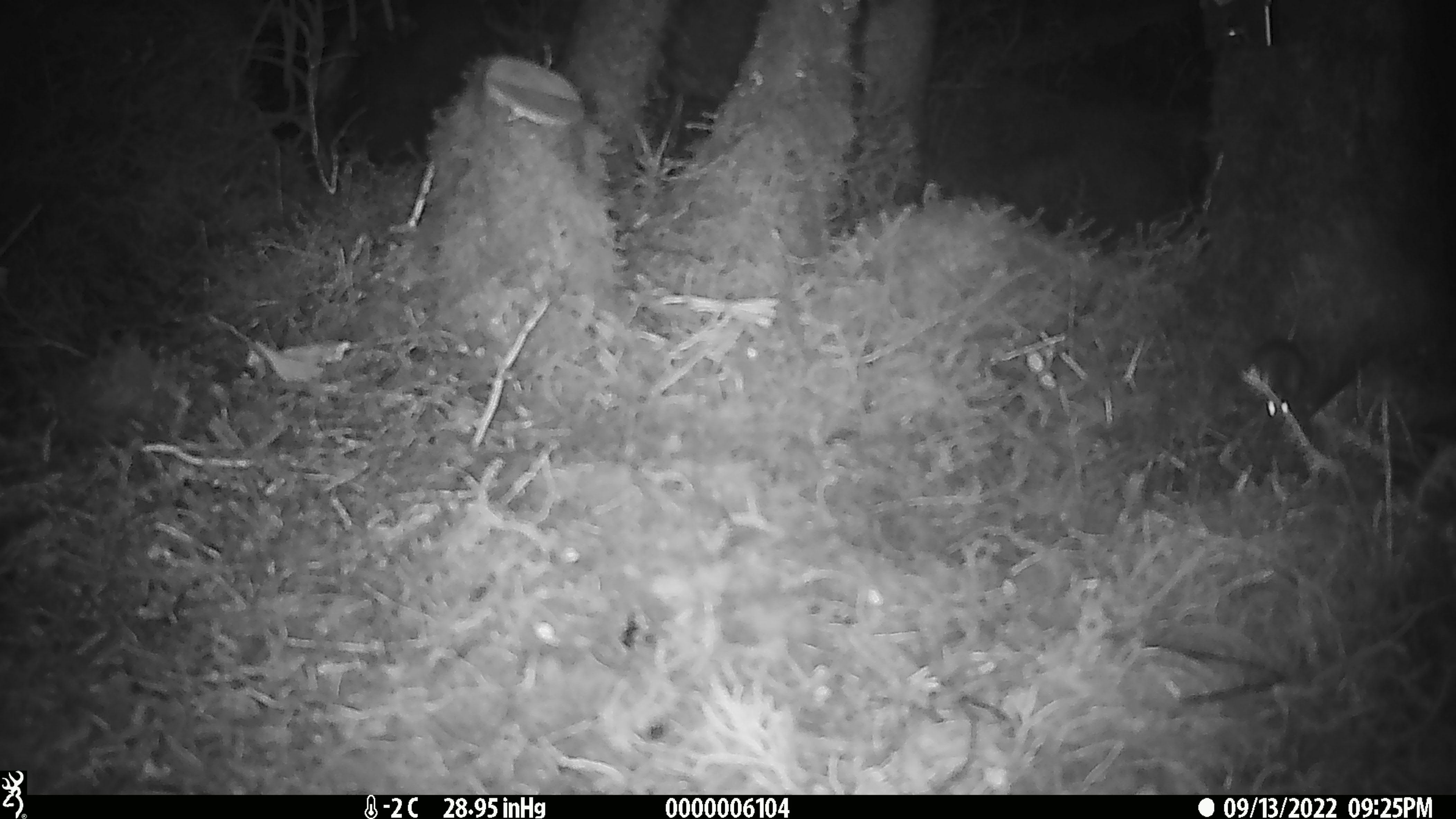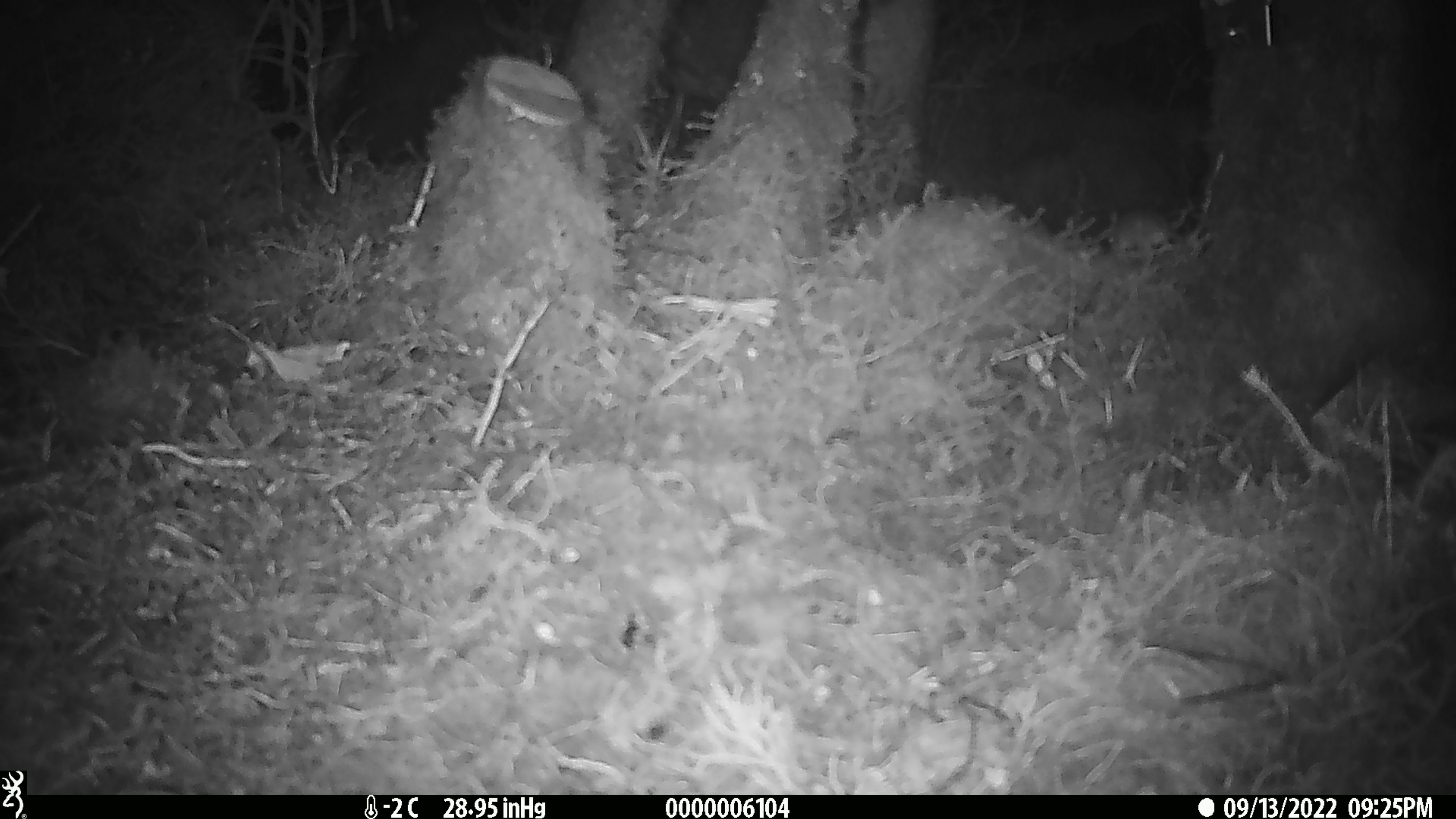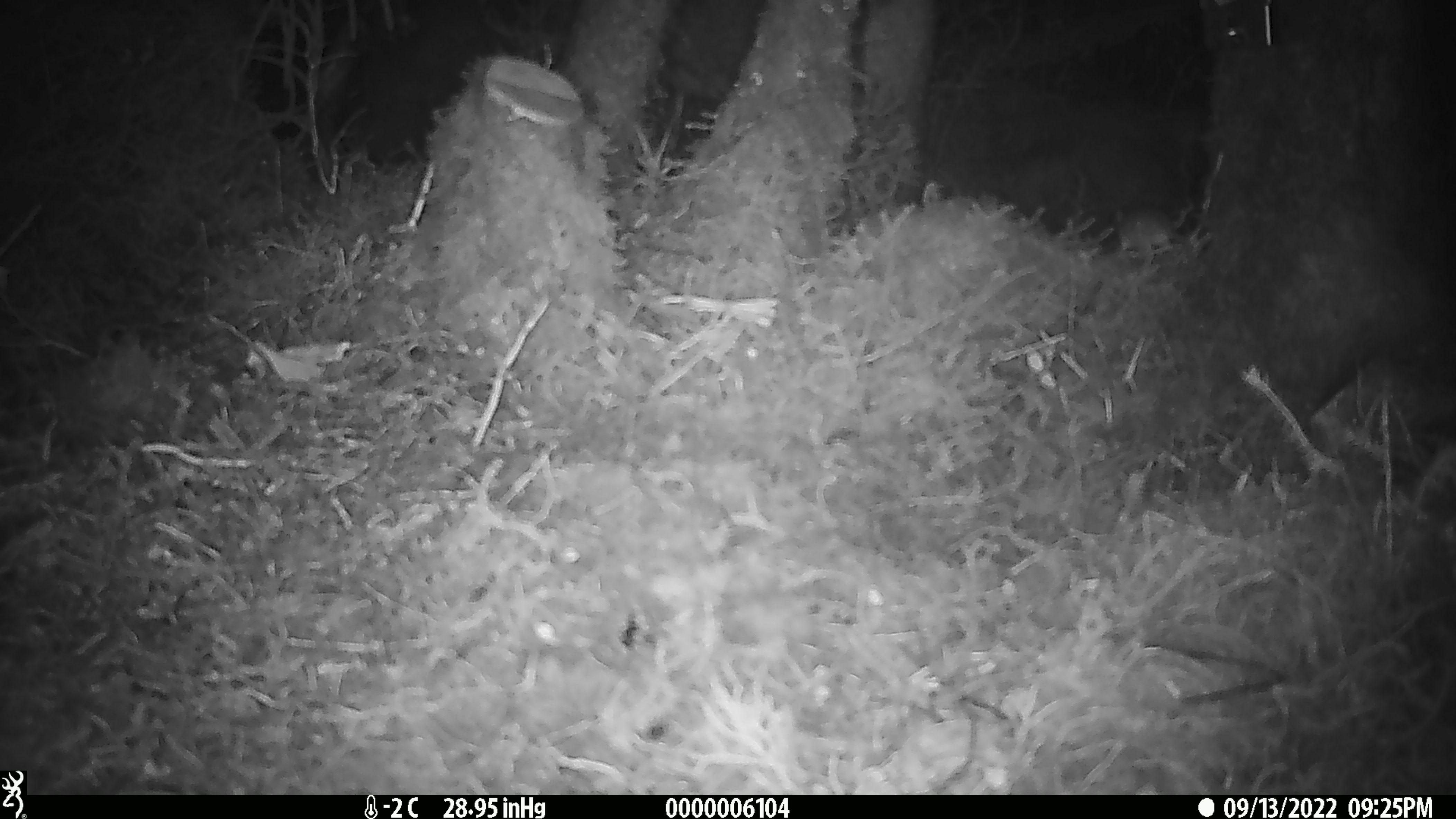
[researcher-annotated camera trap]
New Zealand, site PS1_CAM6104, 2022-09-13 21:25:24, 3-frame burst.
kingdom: Animalia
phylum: Chordata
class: Mammalia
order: Rodentia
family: Muridae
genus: Mus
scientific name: Mus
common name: mouse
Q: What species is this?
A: Mouse (Mus).